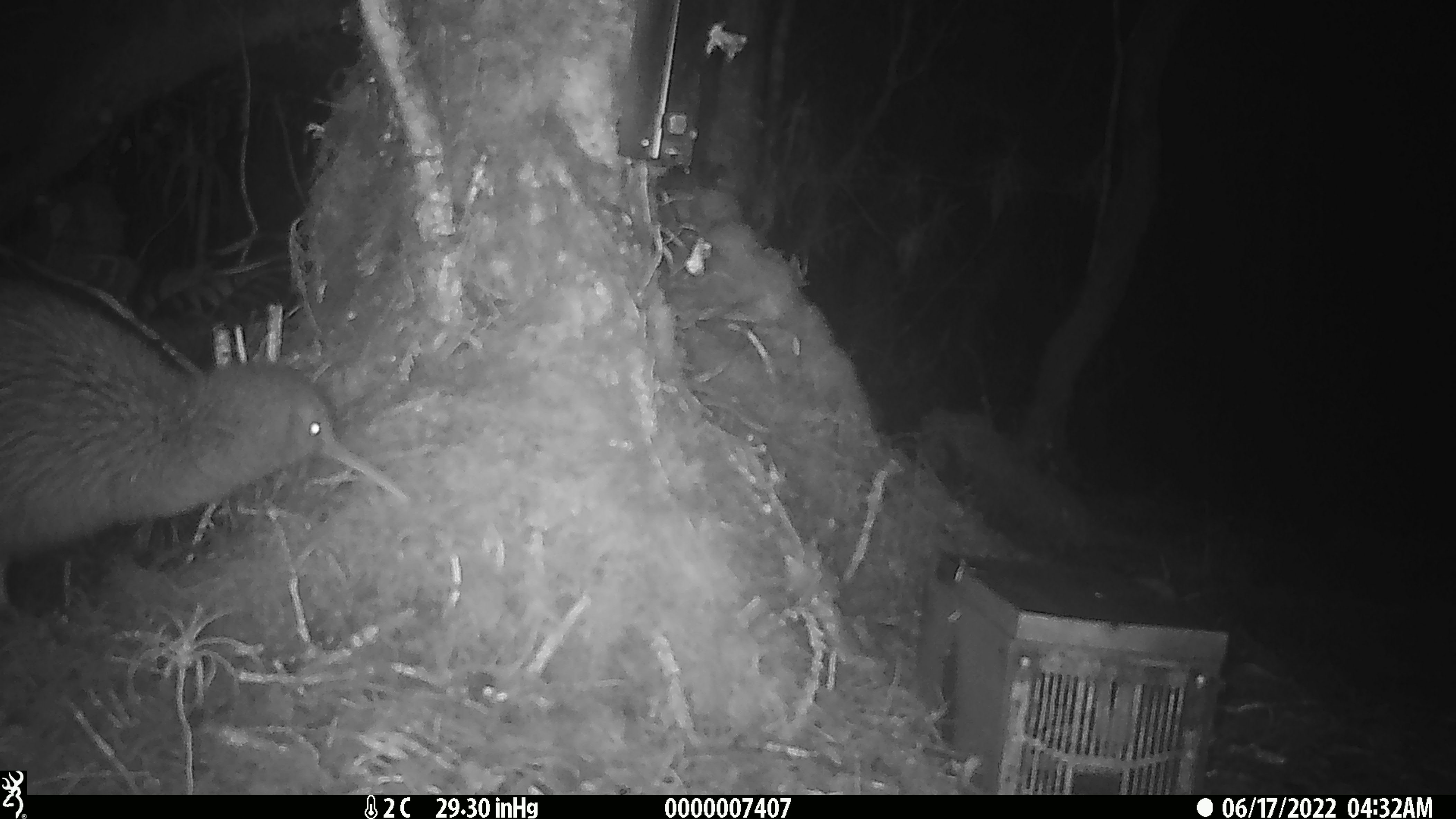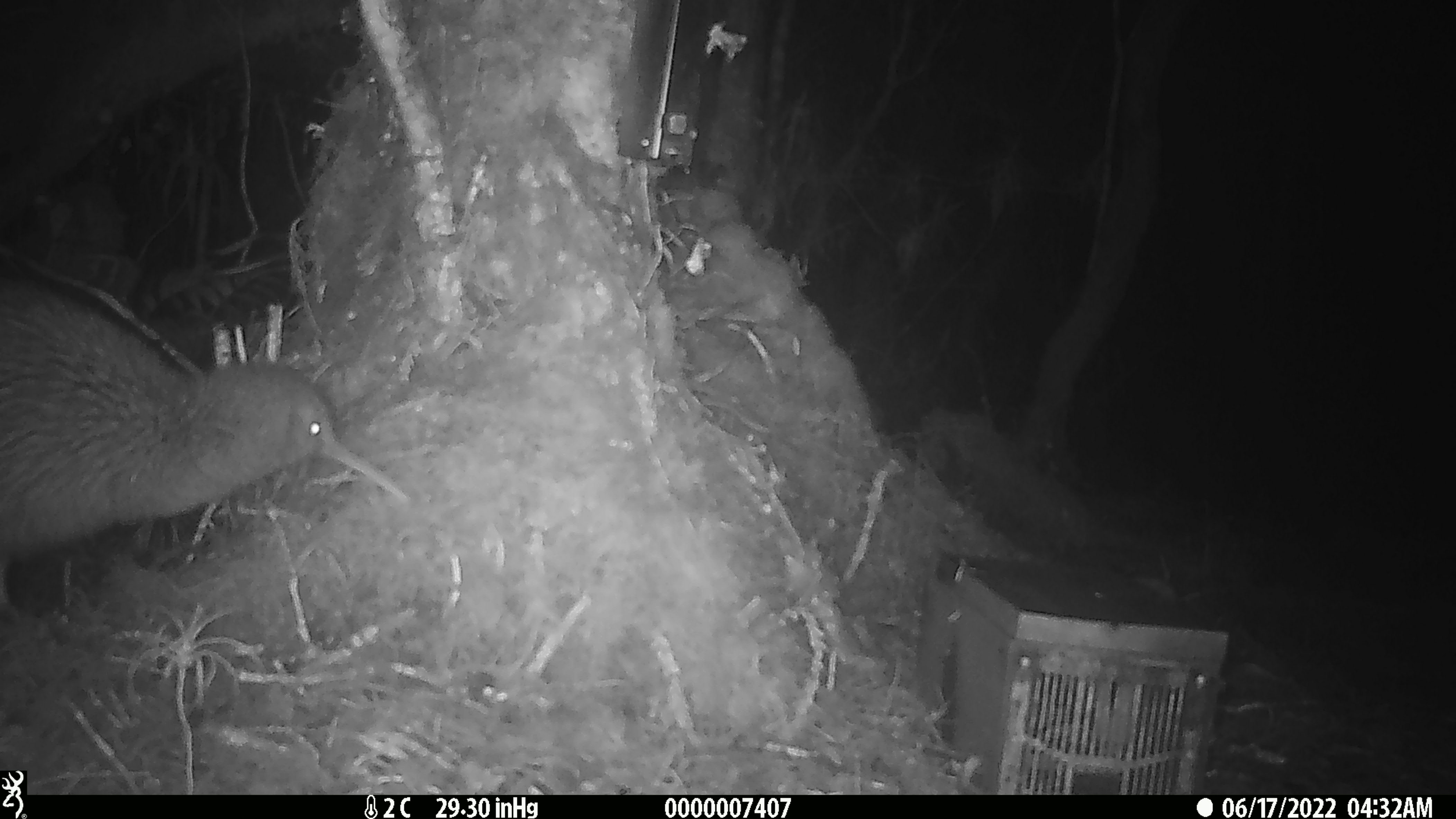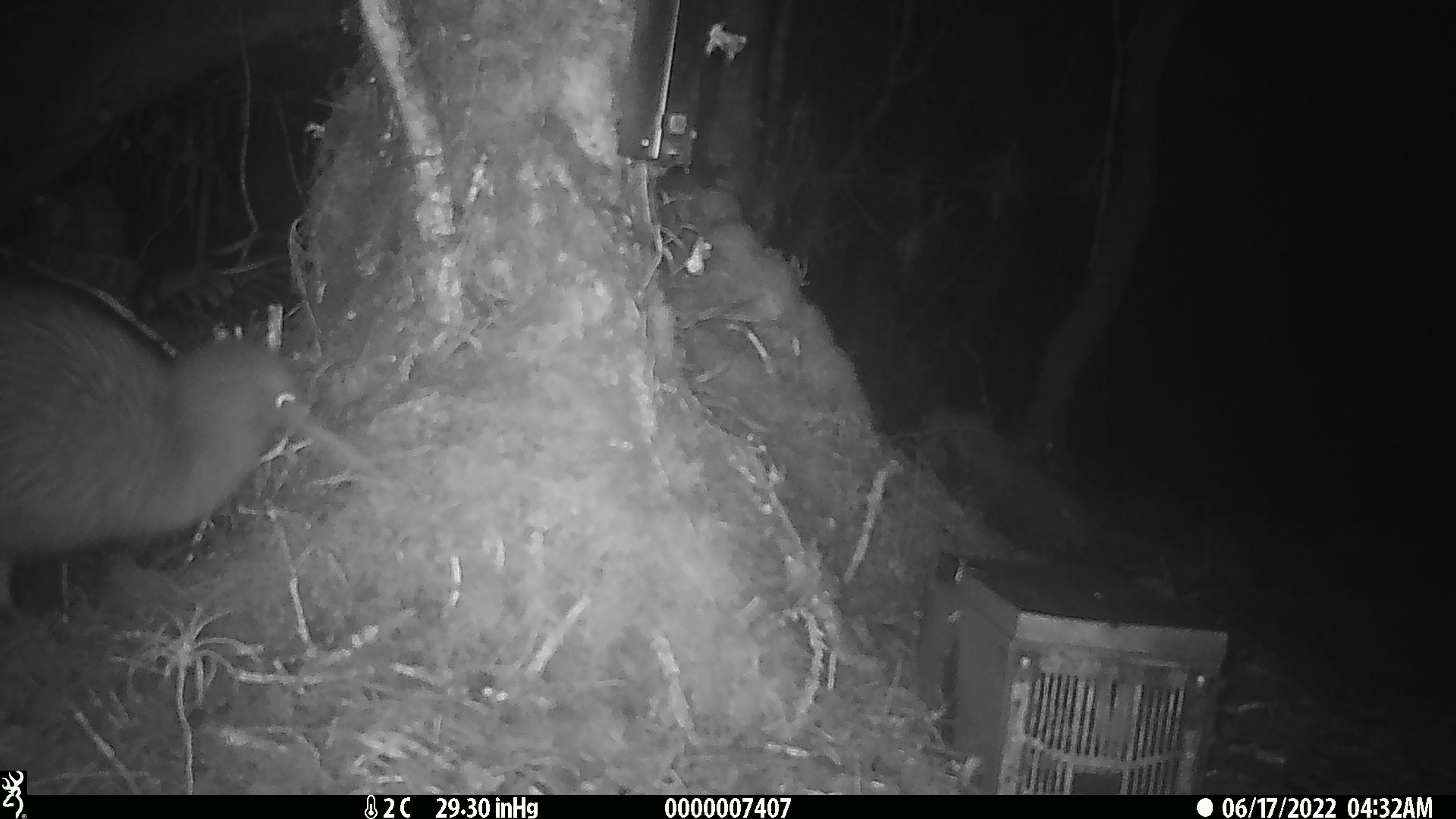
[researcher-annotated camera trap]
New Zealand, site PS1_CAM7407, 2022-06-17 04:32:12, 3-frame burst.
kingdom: Animalia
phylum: Chordata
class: Aves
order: Apterygiformes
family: Apterygidae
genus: Apteryx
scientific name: Apteryx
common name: kiwi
Kiwi (Apteryx).